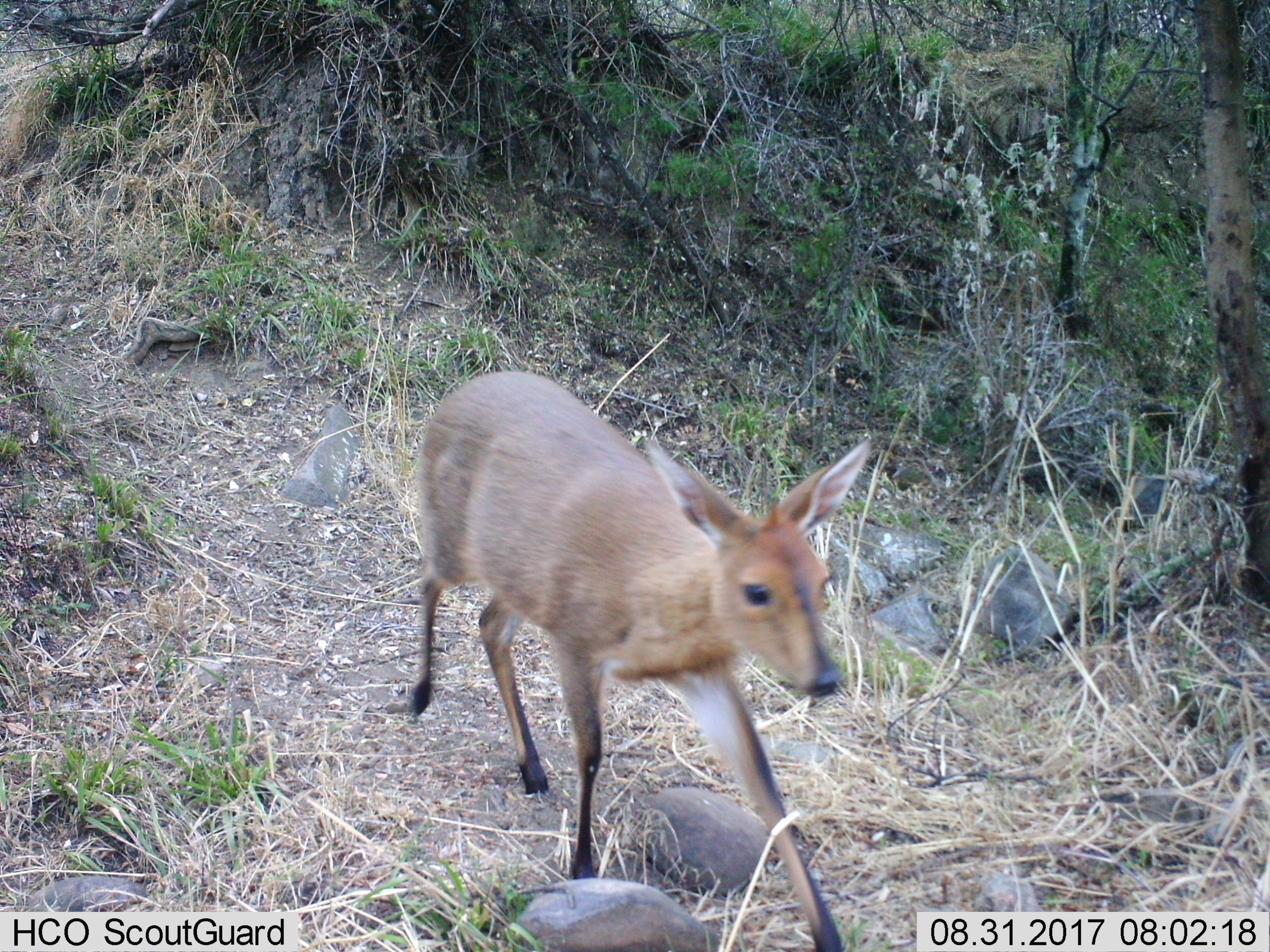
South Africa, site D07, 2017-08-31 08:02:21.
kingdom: Animalia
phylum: Chordata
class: Mammalia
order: Artiodactyla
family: Bovidae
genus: Cephalophus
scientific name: Cephalophus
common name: duiker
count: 1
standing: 0%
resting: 0%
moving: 100%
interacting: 0%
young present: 0%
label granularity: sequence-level